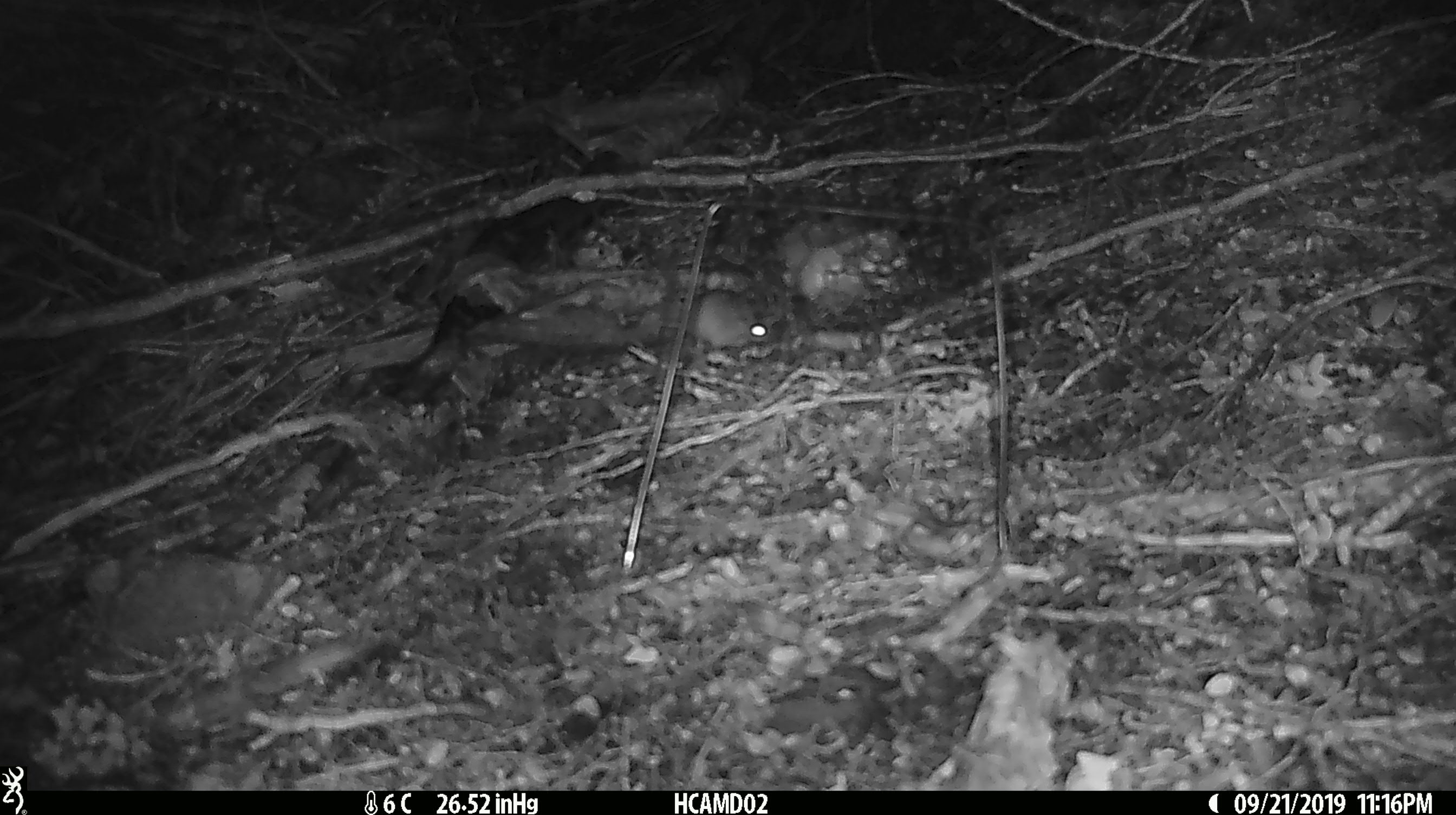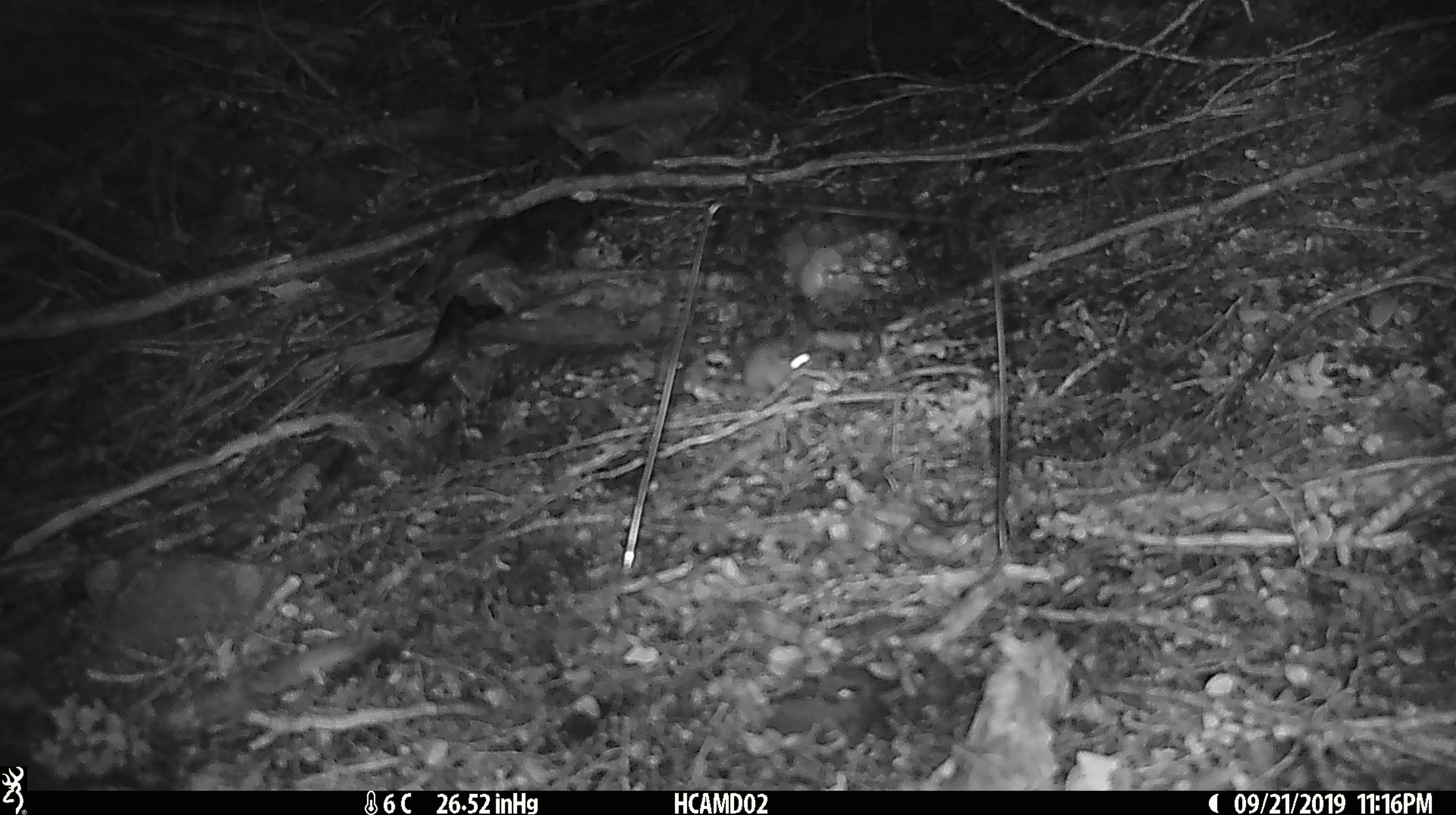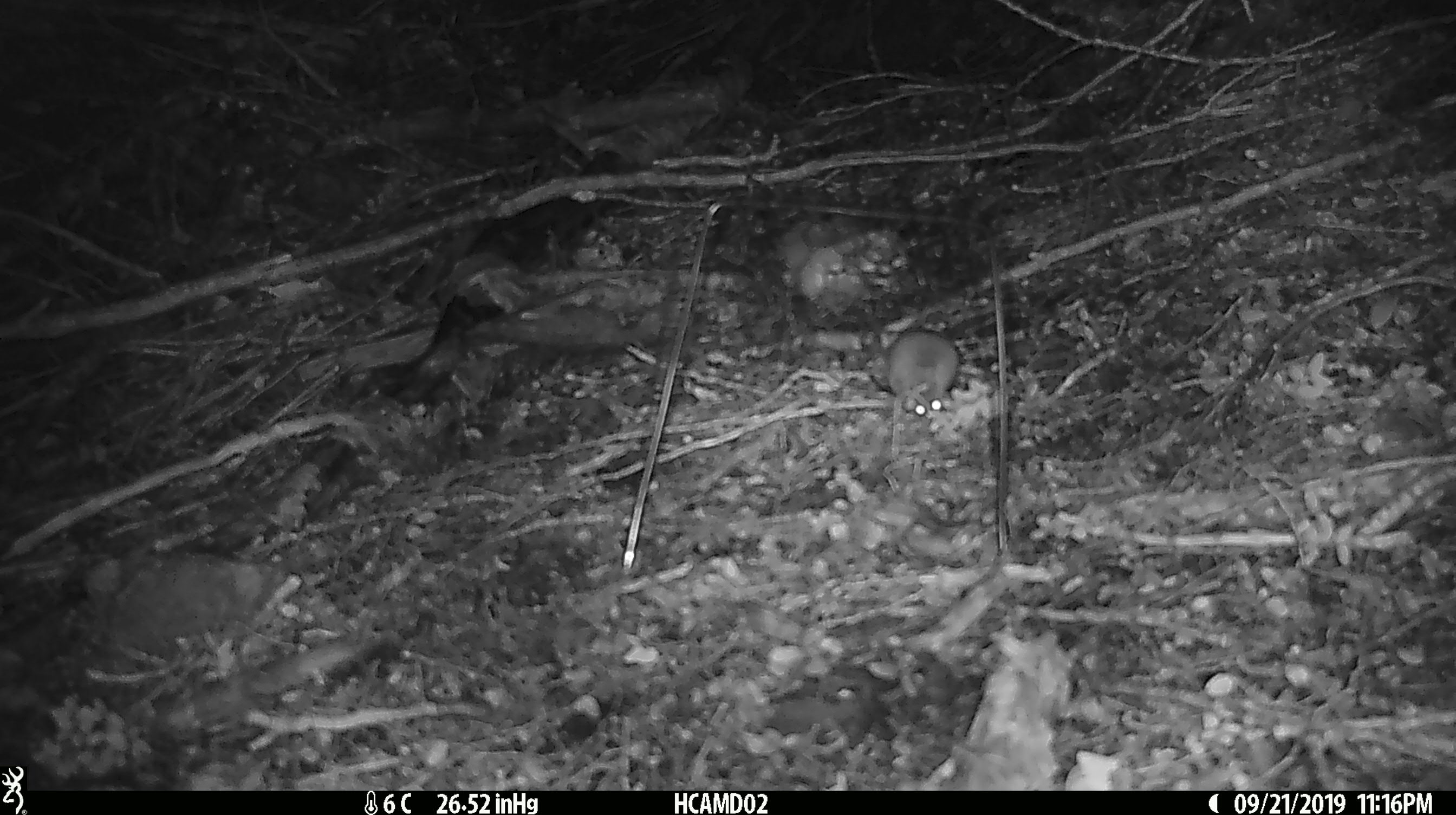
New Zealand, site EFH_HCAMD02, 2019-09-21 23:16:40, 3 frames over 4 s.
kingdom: Animalia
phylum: Chordata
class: Mammalia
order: Rodentia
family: Muridae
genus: Mus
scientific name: Mus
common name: mouse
Mouse (Mus).